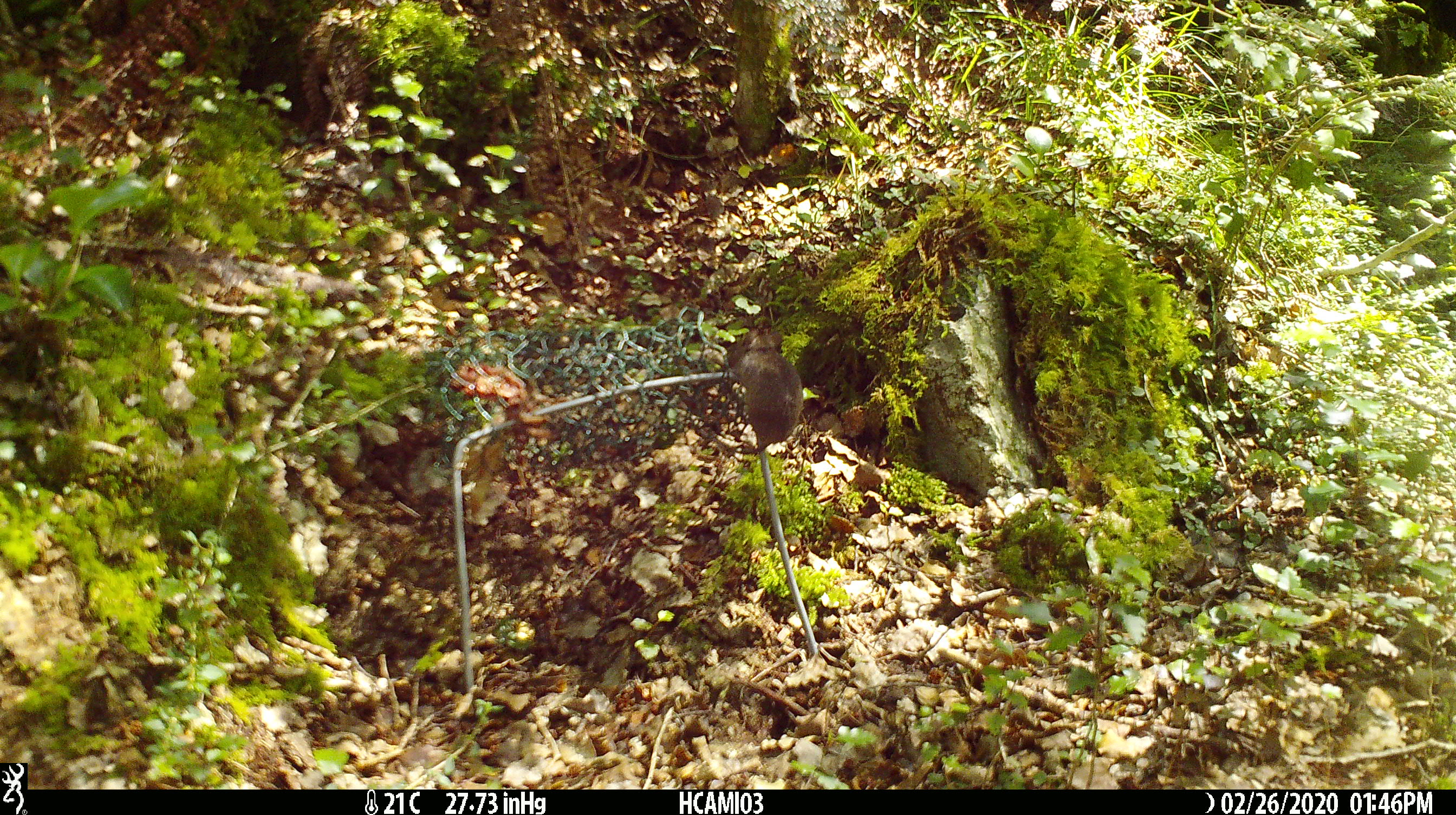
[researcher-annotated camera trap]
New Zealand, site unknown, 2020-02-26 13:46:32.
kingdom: Animalia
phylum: Chordata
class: Mammalia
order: Rodentia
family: Muridae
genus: Mus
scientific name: Mus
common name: mouse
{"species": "mouse (Mus)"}